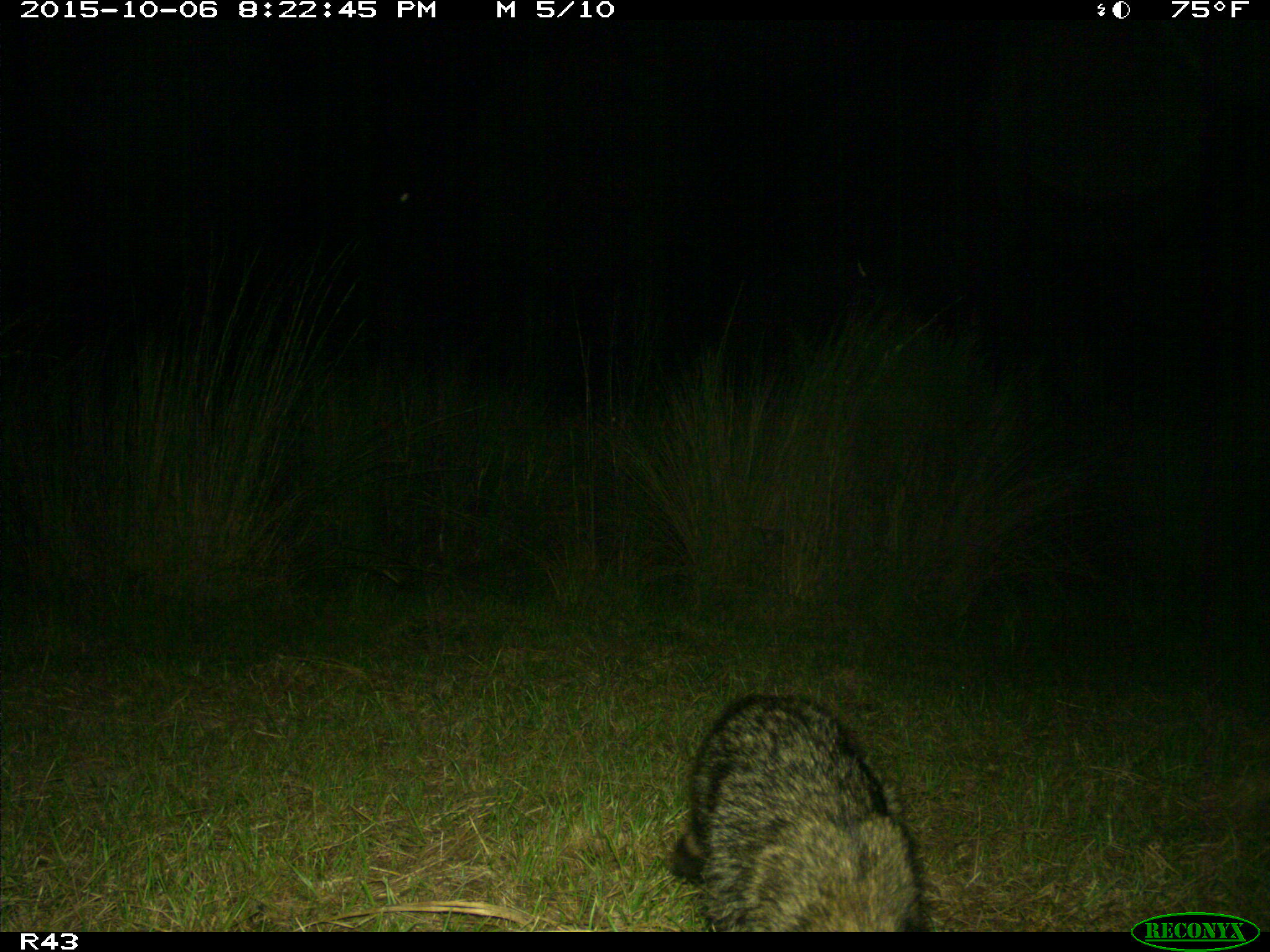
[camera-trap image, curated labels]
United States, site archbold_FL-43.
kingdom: Animalia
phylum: Chordata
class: Mammalia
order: Carnivora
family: Procyonidae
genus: Procyon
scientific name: Procyon lotor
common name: common raccoon